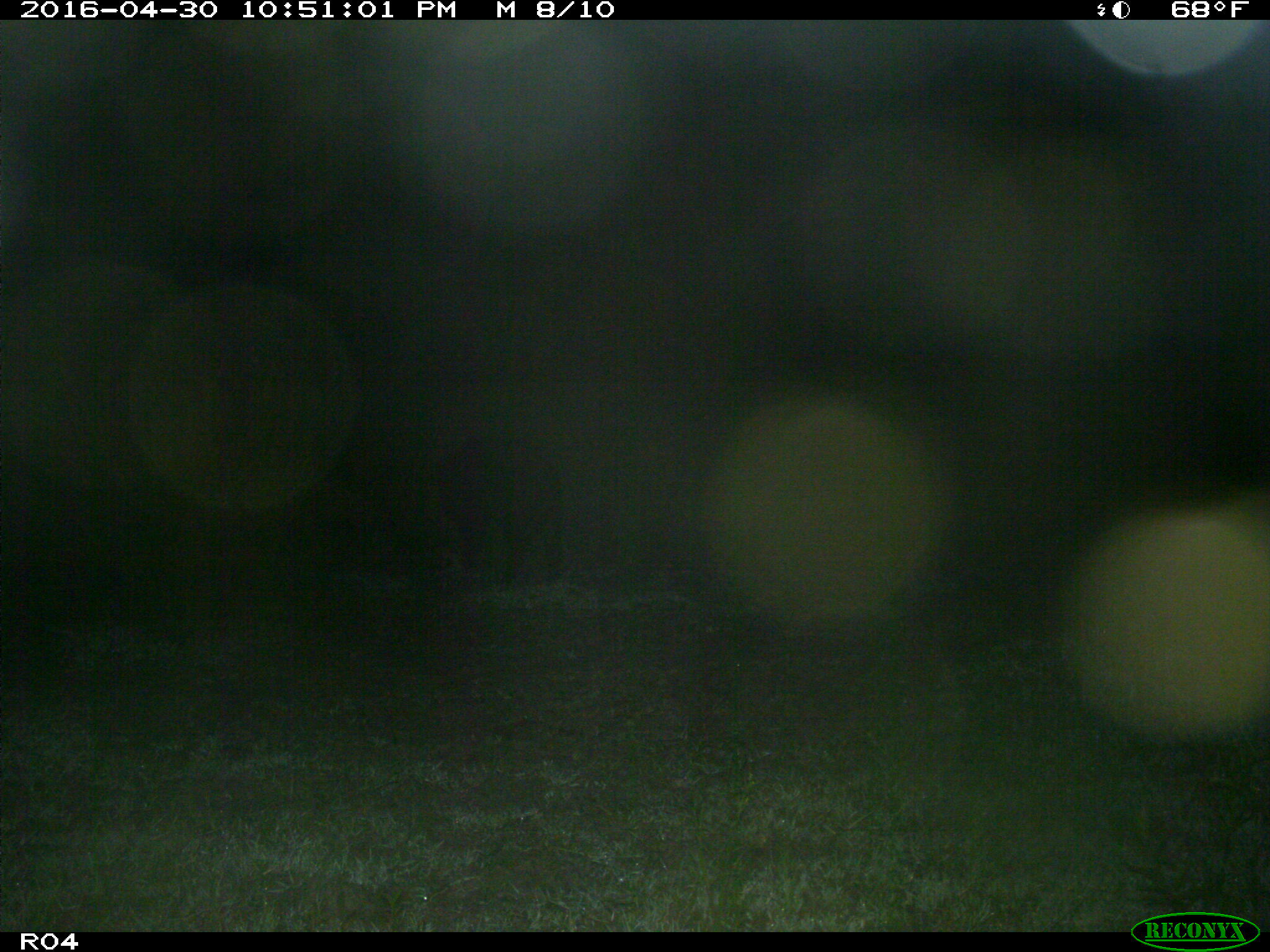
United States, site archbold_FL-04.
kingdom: Animalia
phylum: Chordata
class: Mammalia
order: Artiodactyla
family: Suidae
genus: Sus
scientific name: Sus scrofa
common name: wild boar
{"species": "Sus scrofa (wild boar)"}